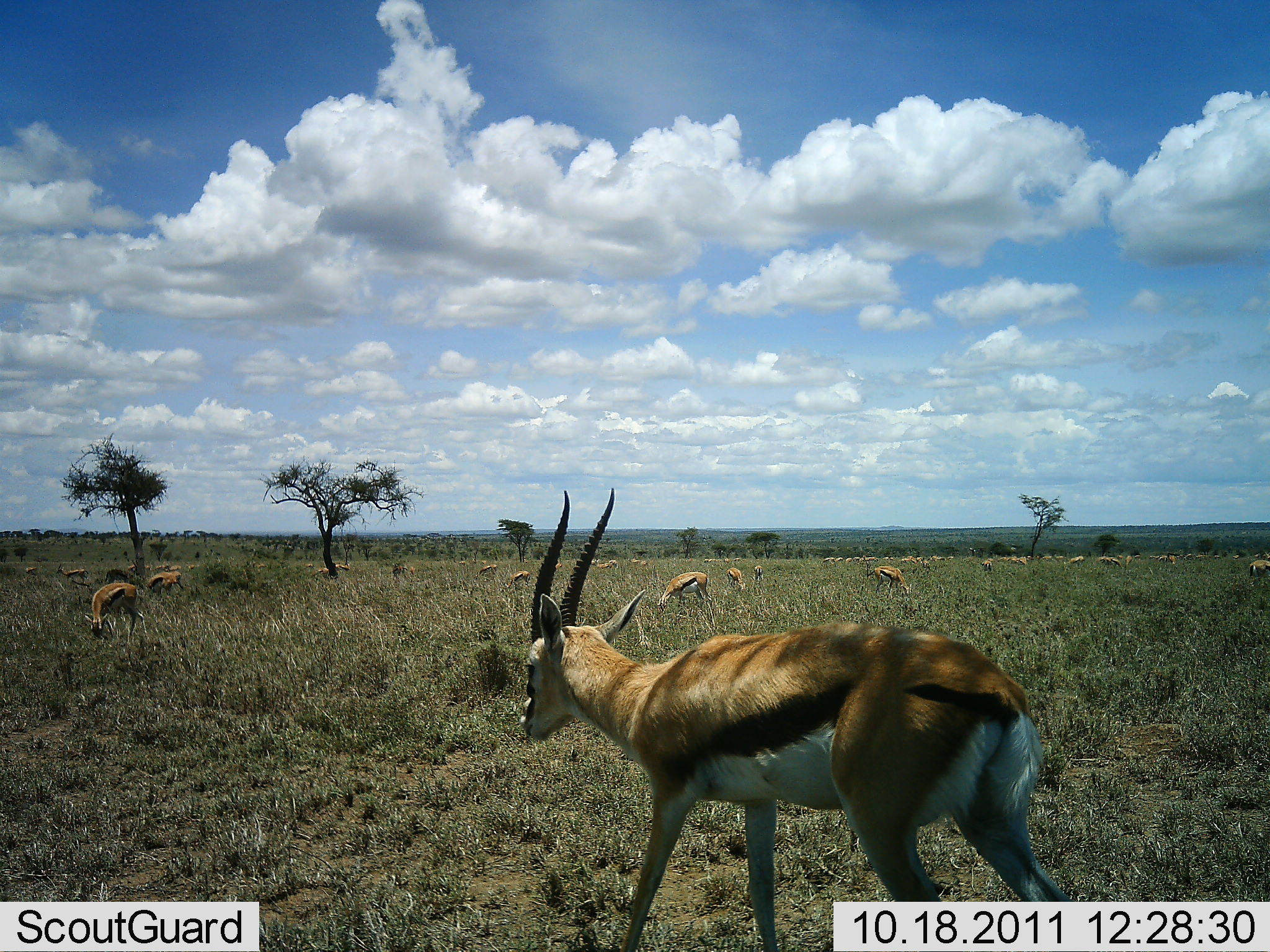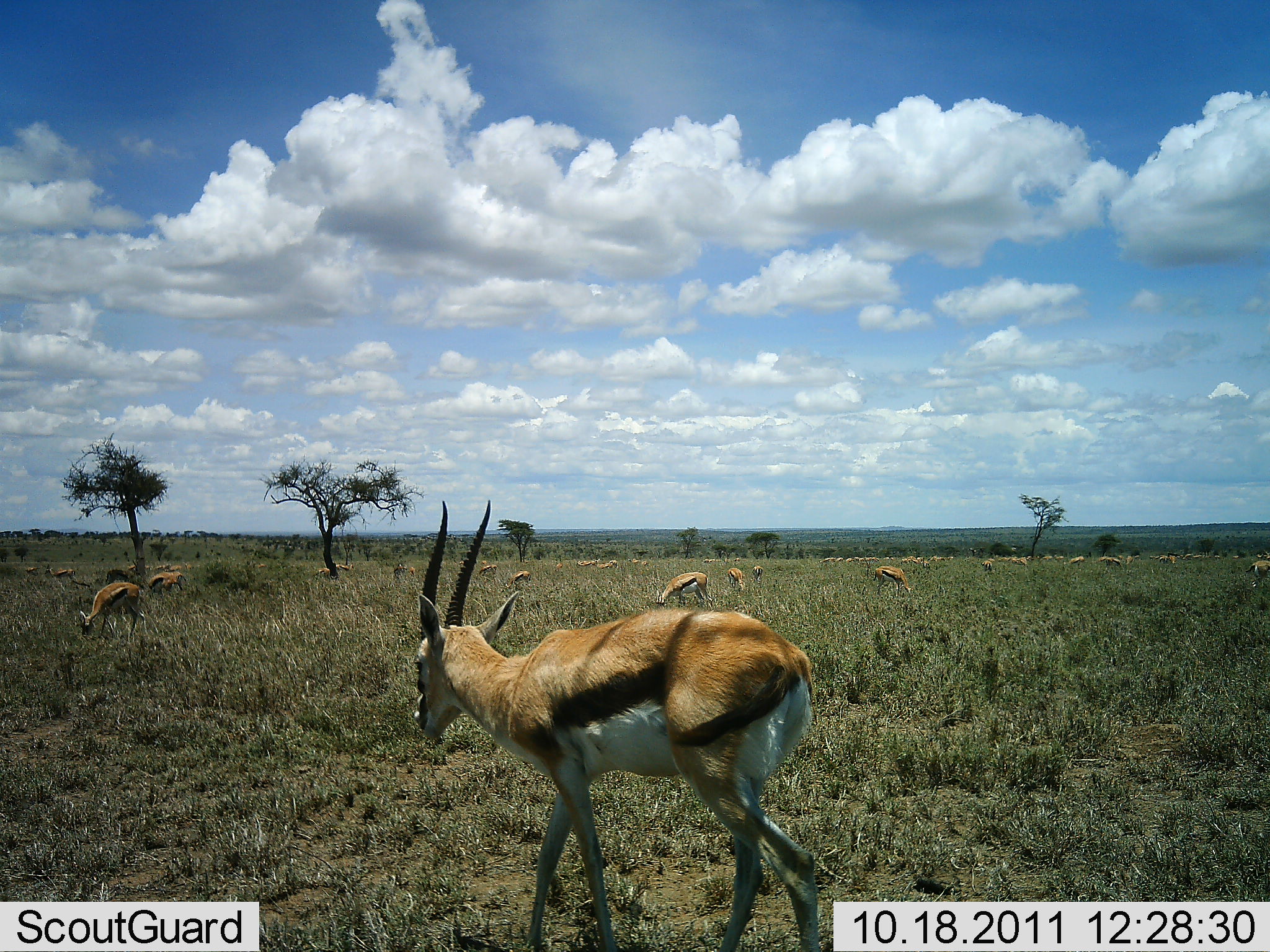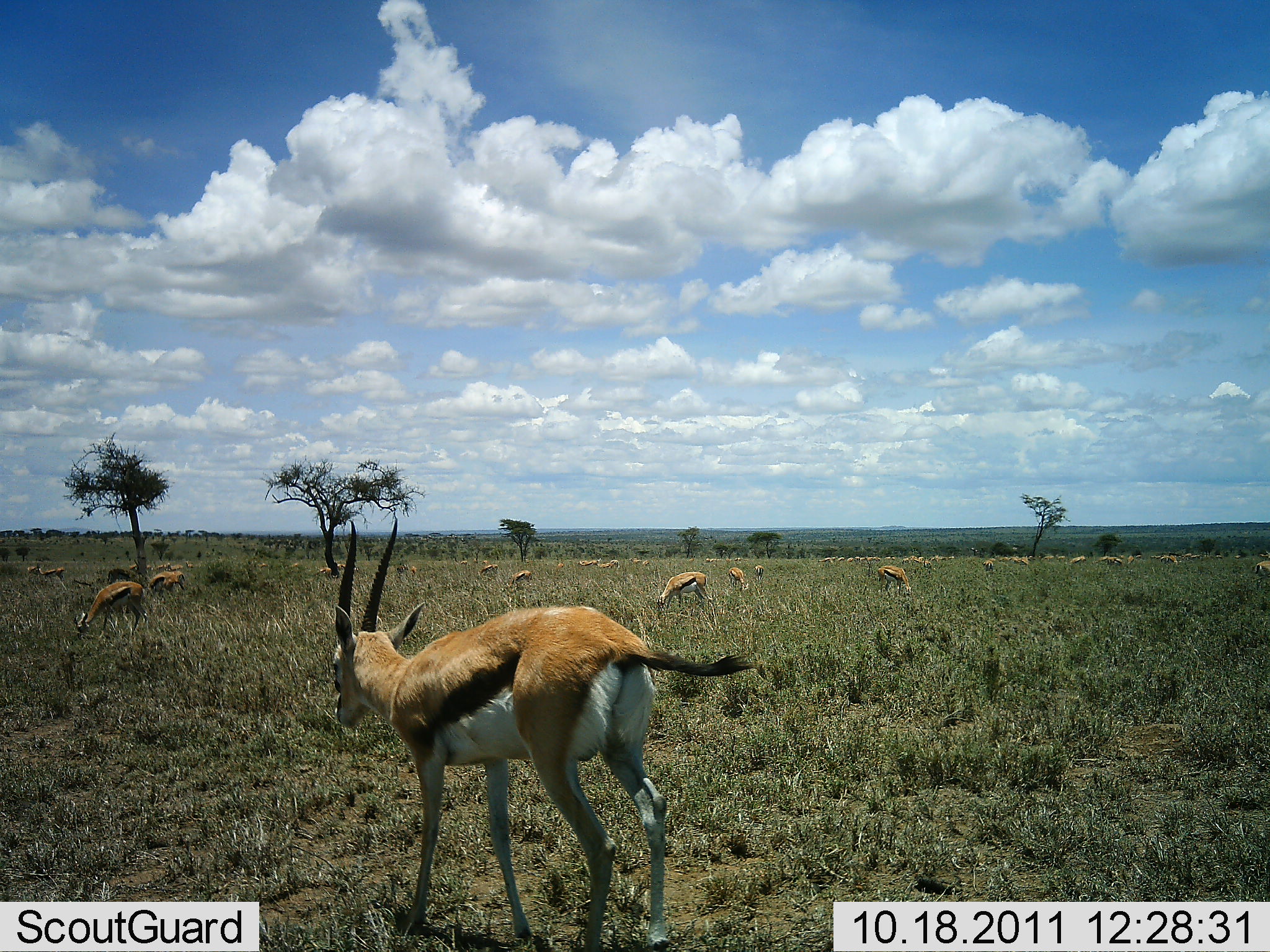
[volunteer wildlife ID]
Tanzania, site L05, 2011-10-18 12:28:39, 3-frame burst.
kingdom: Animalia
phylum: Chordata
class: Mammalia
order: Artiodactyla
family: Bovidae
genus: Eudorcas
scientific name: Eudorcas thomsonii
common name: thomson's gazelle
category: gazellethomsons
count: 11-50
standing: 62%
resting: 8%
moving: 62%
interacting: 8%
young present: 8%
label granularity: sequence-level